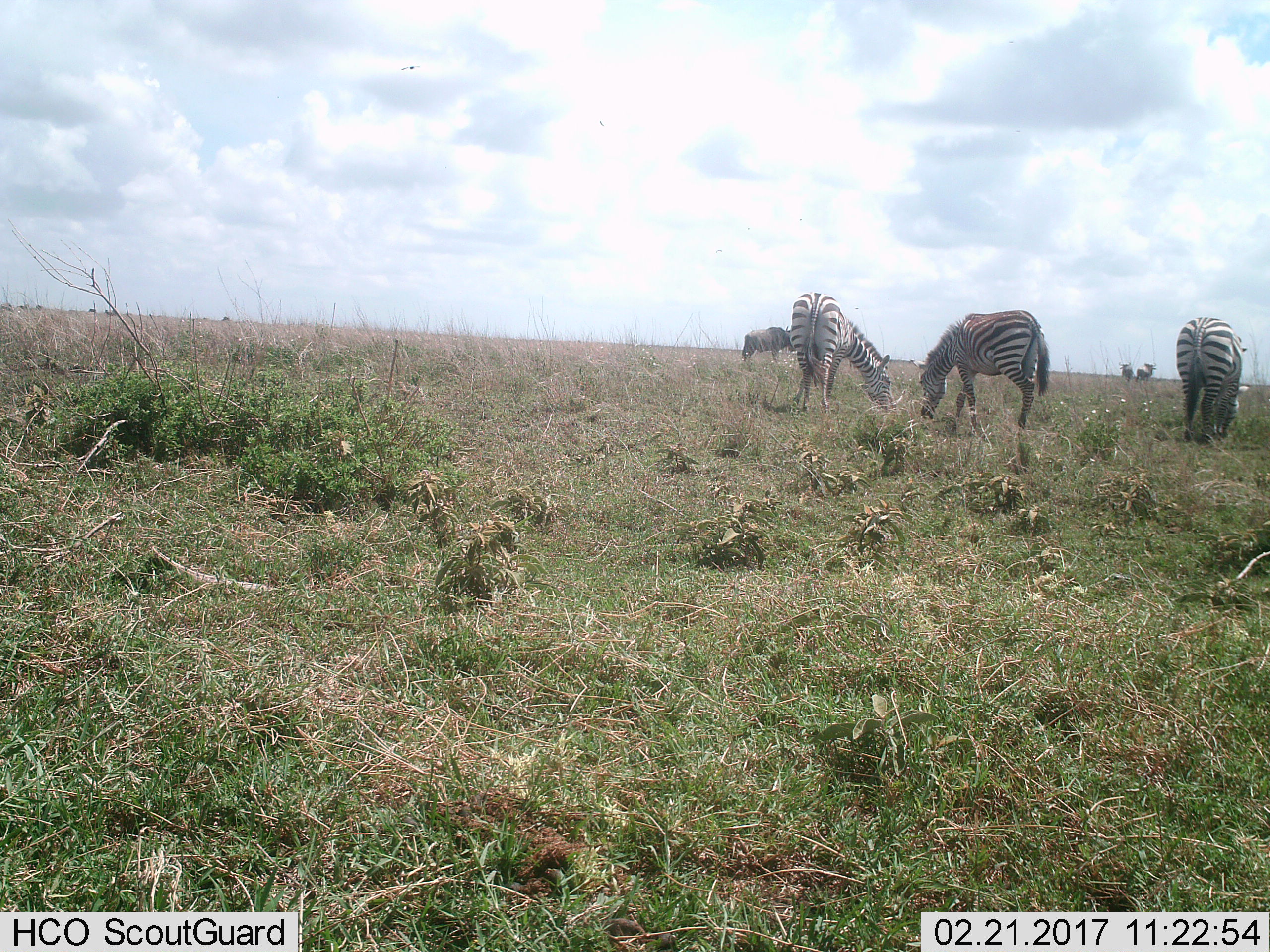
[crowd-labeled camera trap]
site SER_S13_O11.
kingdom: Animalia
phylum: Chordata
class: Mammalia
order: Artiodactyla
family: Bovidae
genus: Connochaetes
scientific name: Connochaetes taurinus taurinus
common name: blue wildebeest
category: wildebeestblue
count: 3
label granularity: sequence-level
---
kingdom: Animalia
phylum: Chordata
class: Mammalia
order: Perissodactyla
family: Equidae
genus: Equus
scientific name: Equus quagga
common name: plains zebra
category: zebraplains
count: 3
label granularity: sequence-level